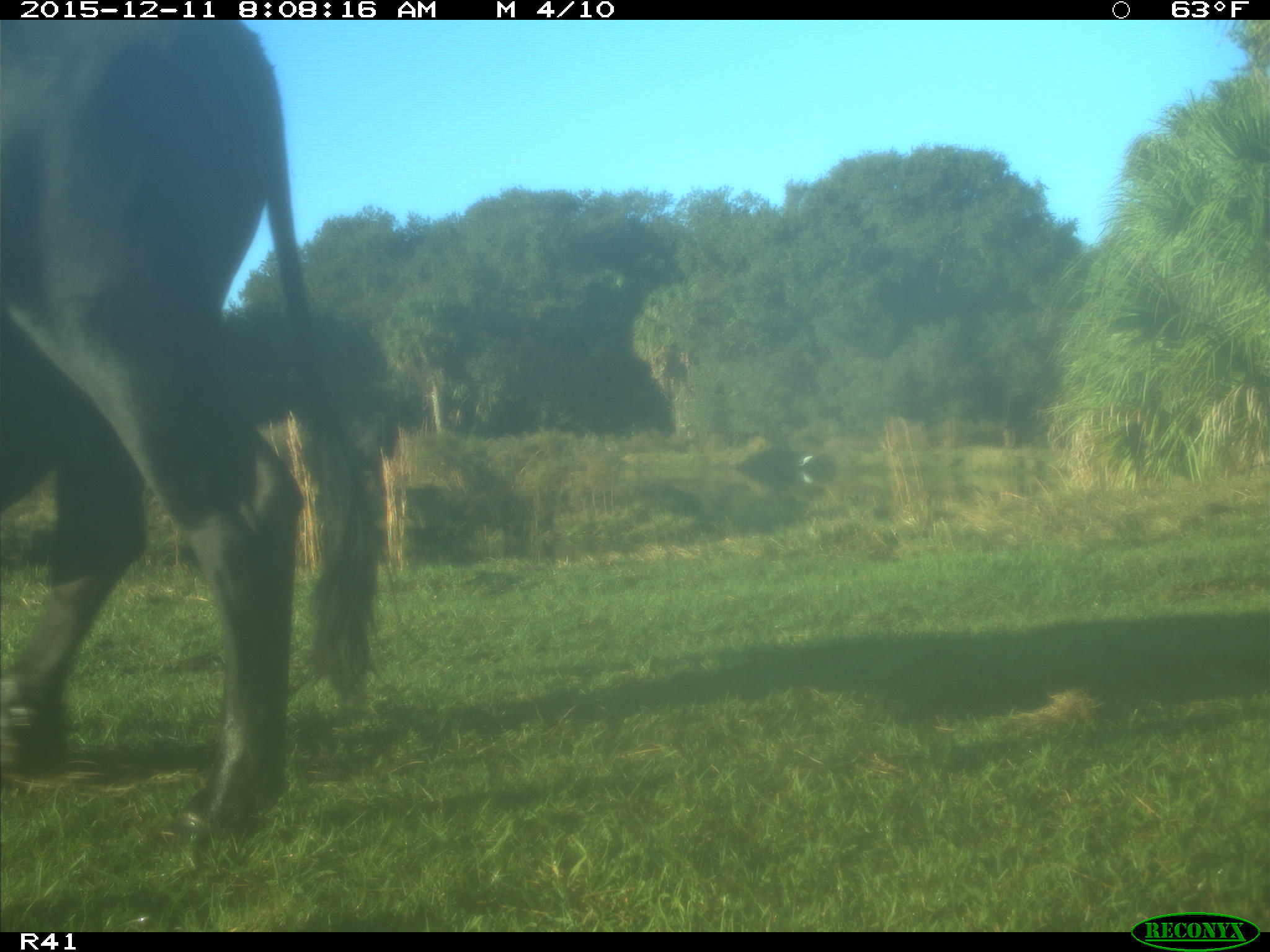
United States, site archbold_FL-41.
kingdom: Animalia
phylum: Chordata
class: Mammalia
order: Artiodactyla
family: Bovidae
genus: Bos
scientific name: Bos taurus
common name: domestic cow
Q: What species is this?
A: Bos taurus (domestic cow).